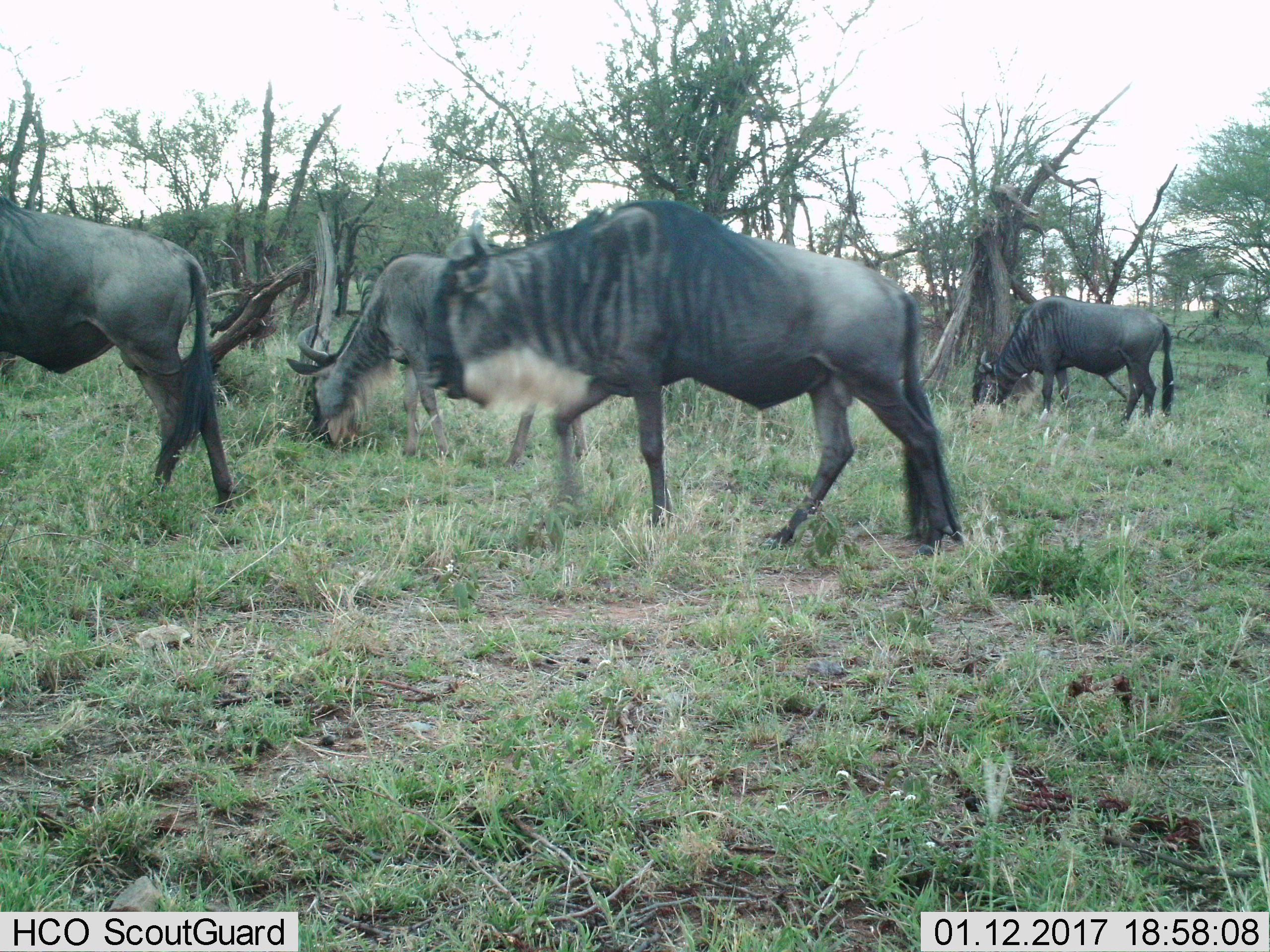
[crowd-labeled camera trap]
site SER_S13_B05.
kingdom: Animalia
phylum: Chordata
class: Mammalia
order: Artiodactyla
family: Bovidae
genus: Connochaetes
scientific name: Connochaetes taurinus taurinus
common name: blue wildebeest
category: wildebeestblue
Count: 4.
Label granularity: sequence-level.